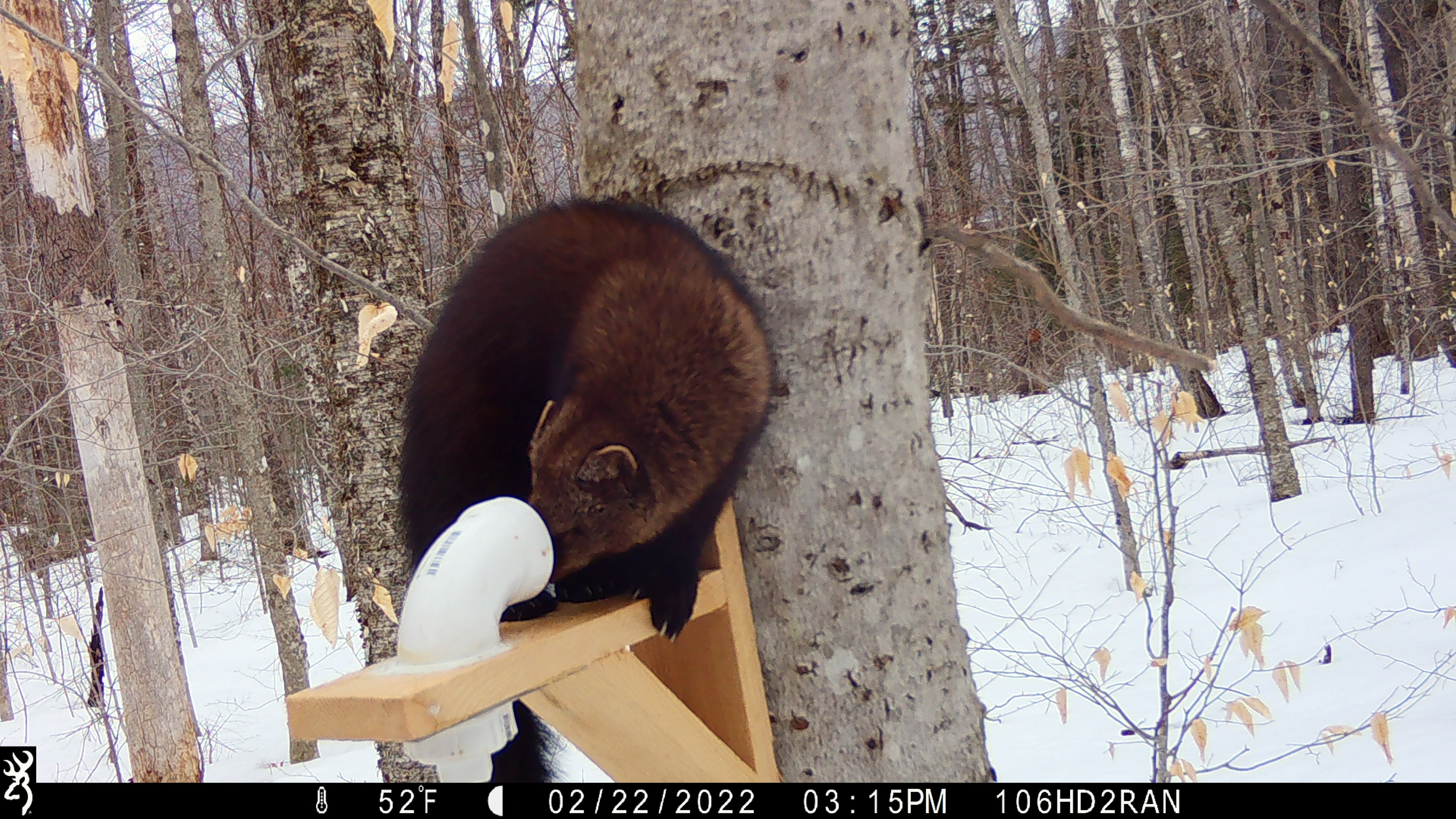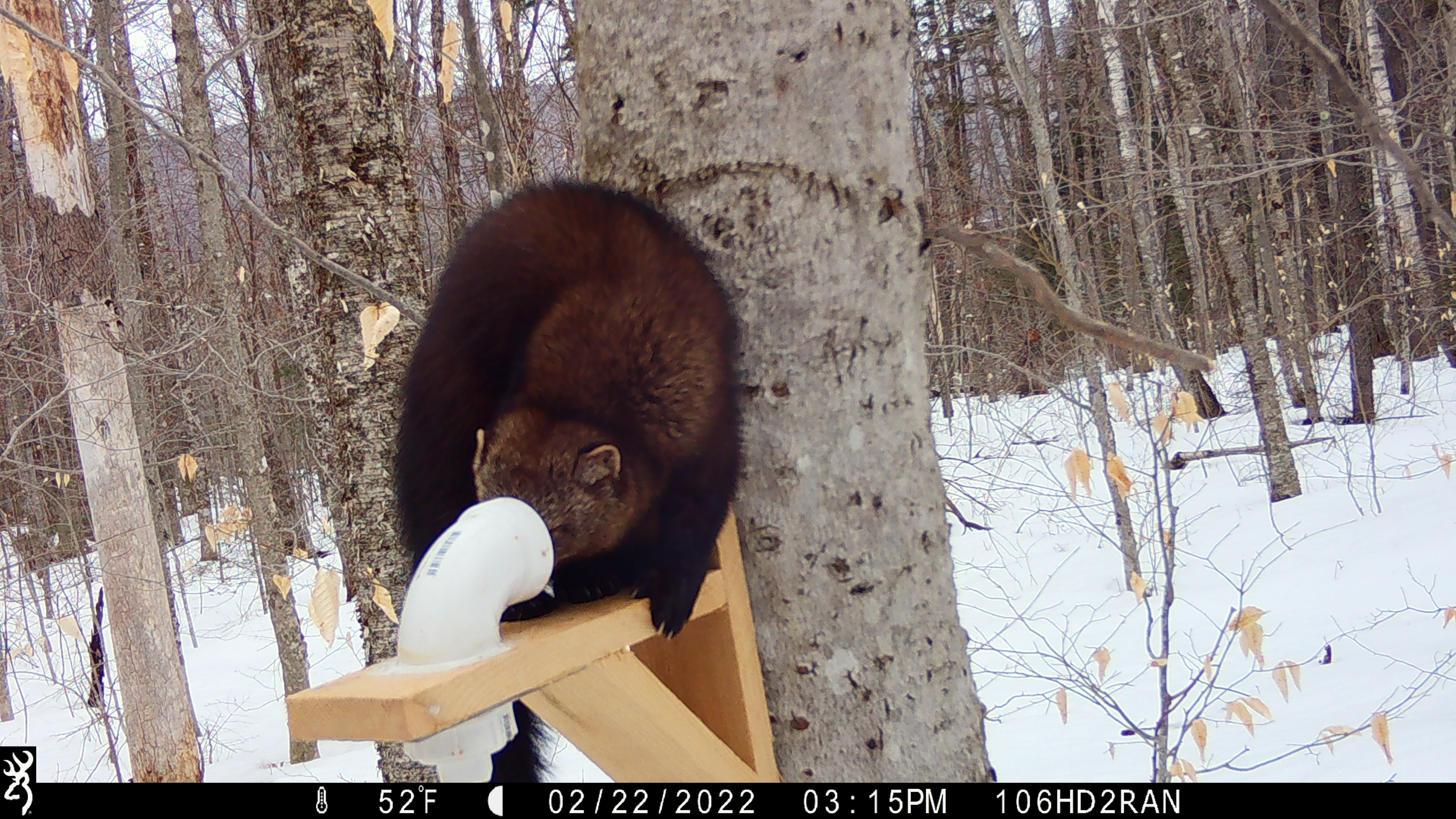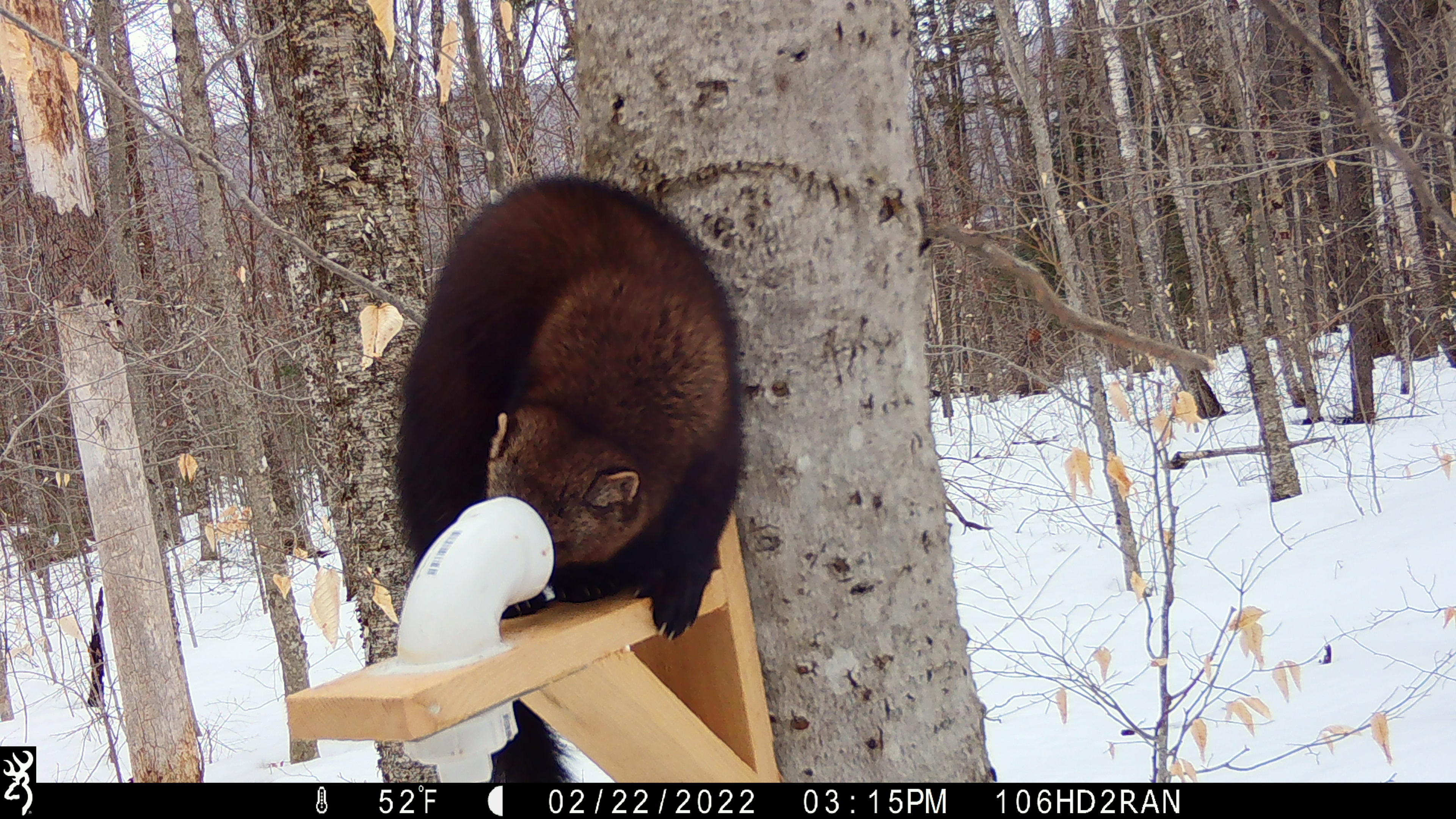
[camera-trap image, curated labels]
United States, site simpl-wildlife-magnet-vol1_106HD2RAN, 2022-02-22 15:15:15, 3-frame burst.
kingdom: Animalia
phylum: Chordata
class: Mammalia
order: Carnivora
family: Mustelidae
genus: Pekania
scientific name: Pekania pennanti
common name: fisher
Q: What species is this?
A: Fisher (Pekania pennanti).